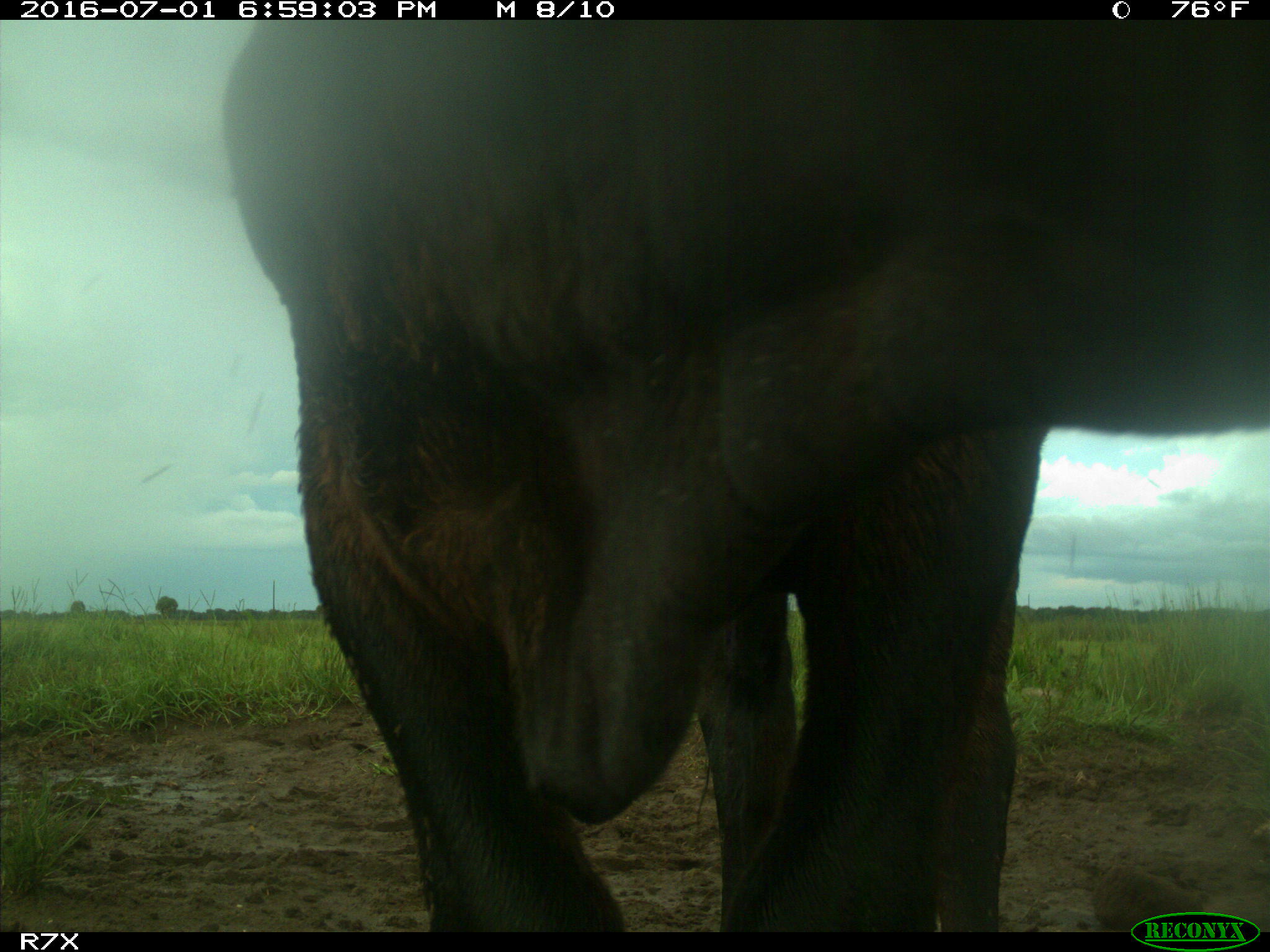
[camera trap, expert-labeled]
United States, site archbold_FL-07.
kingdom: Animalia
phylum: Chordata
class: Mammalia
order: Artiodactyla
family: Bovidae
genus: Bos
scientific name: Bos taurus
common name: domestic cow